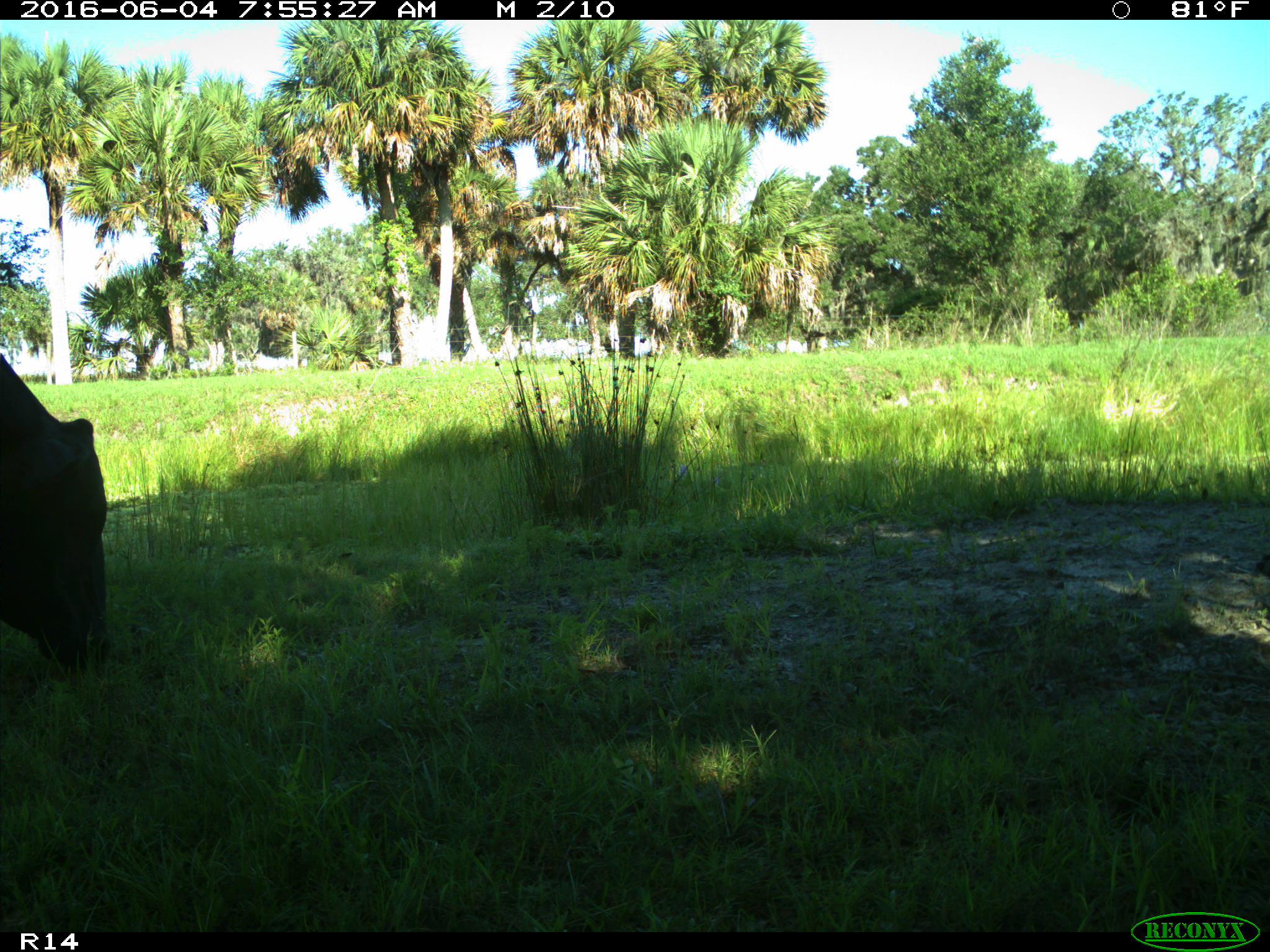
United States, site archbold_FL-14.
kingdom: Animalia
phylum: Chordata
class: Mammalia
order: Artiodactyla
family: Bovidae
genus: Bos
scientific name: Bos taurus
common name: domestic cow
Bos taurus (domestic cow).